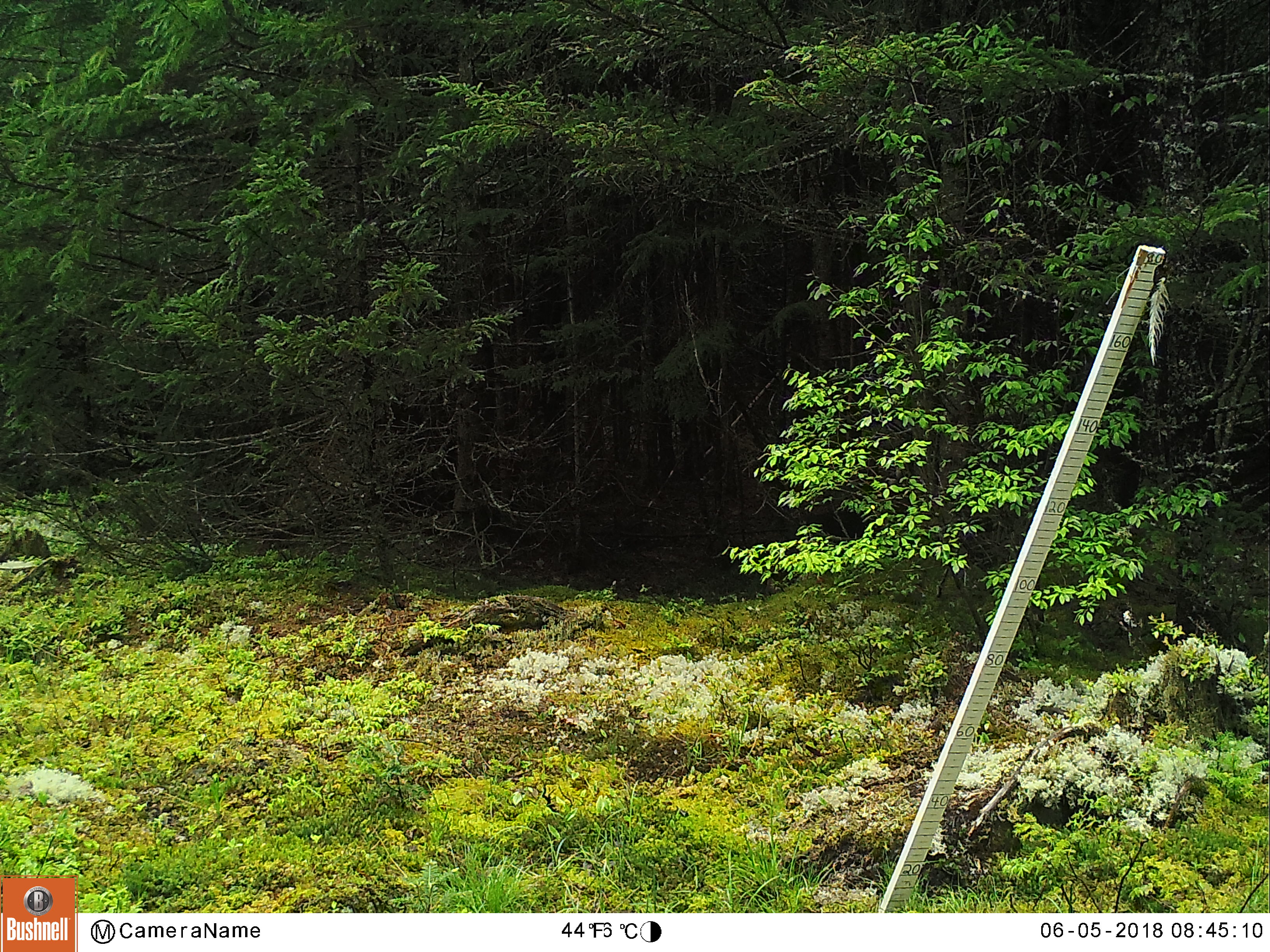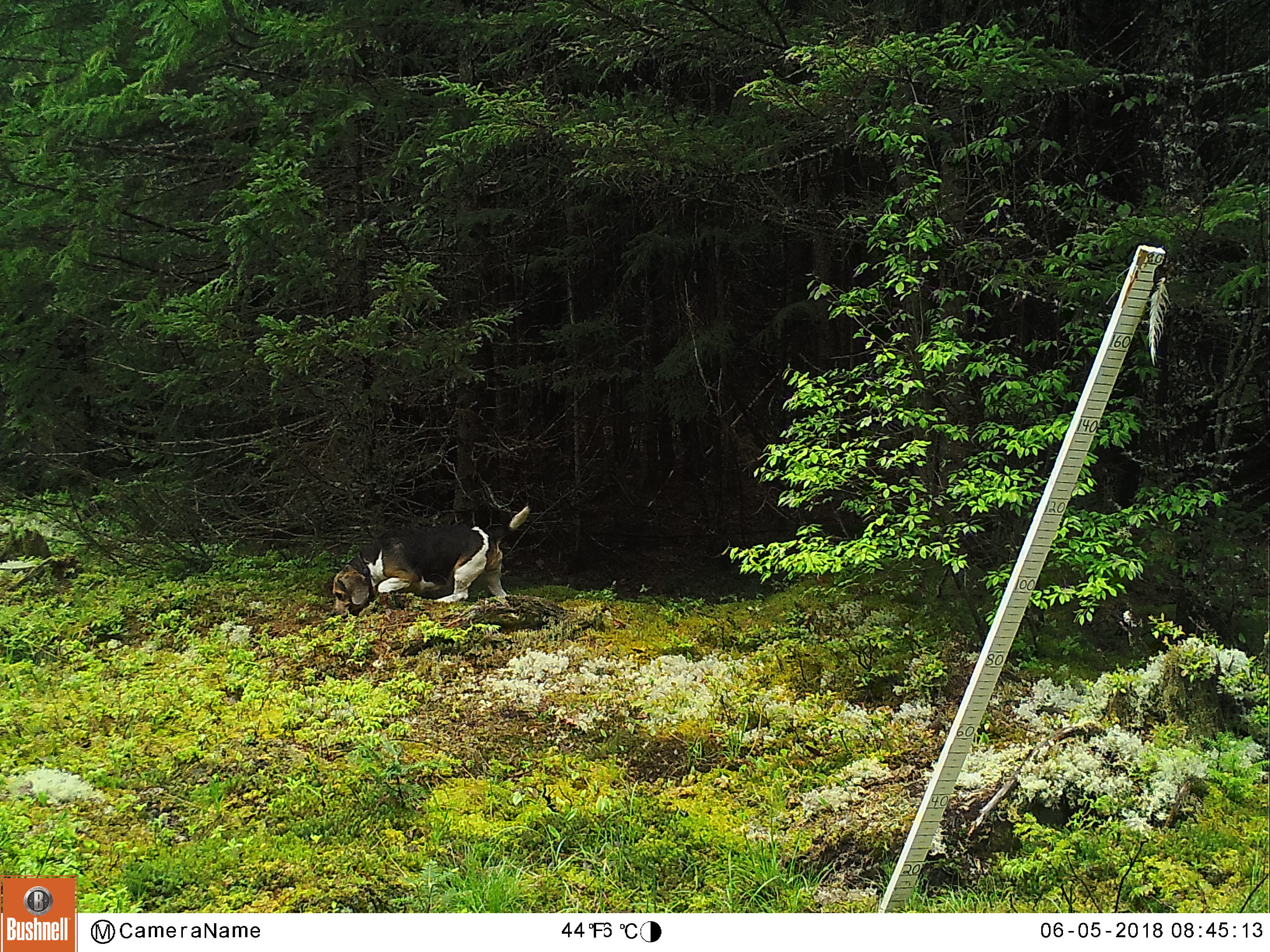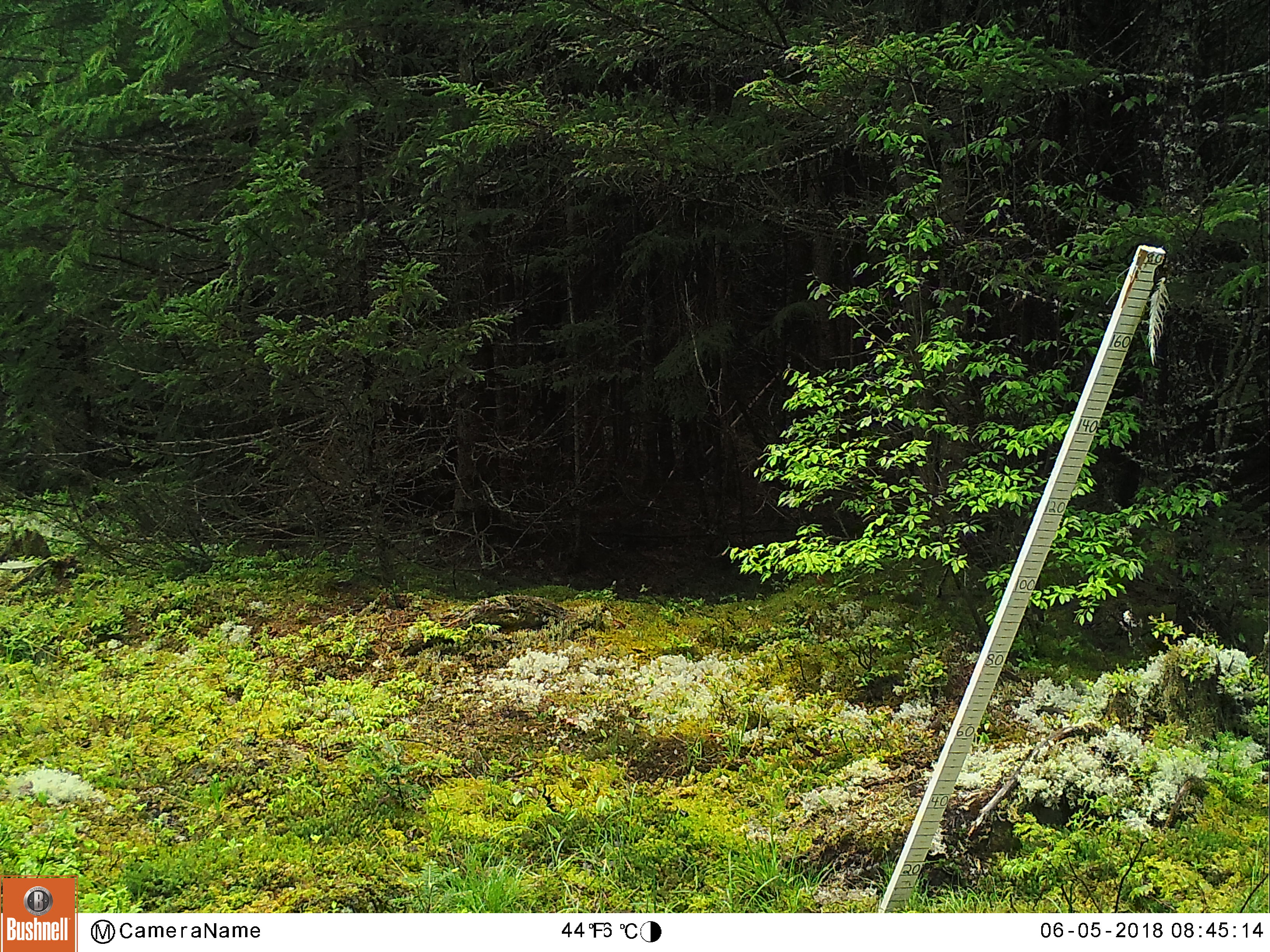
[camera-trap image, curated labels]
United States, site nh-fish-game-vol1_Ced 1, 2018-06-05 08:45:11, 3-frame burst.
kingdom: Animalia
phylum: Chordata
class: Mammalia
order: Carnivora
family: Canidae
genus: Canis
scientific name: Canis familiaris familiaris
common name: domestic dog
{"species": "domestic dog (Canis familiaris familiaris)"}